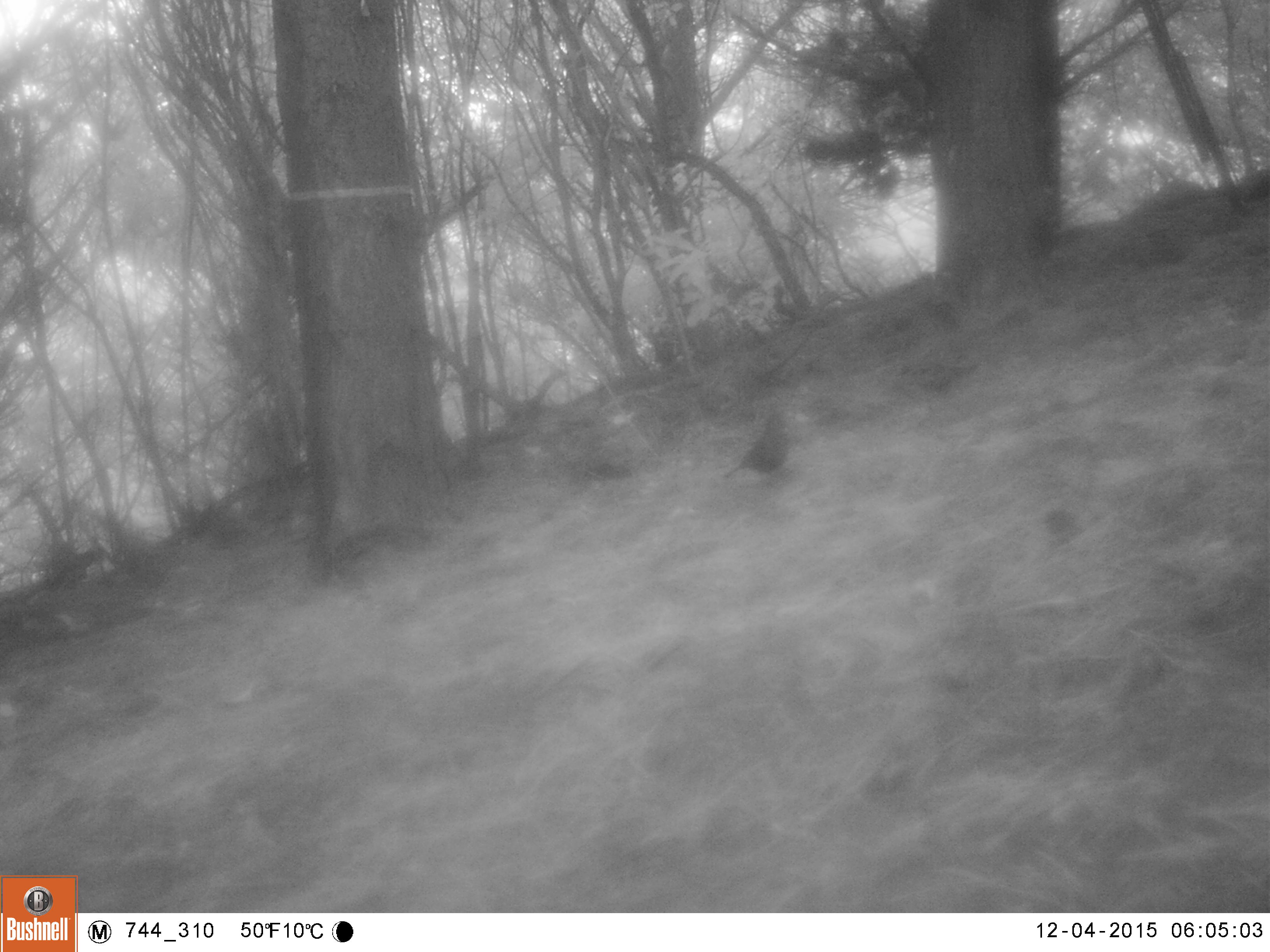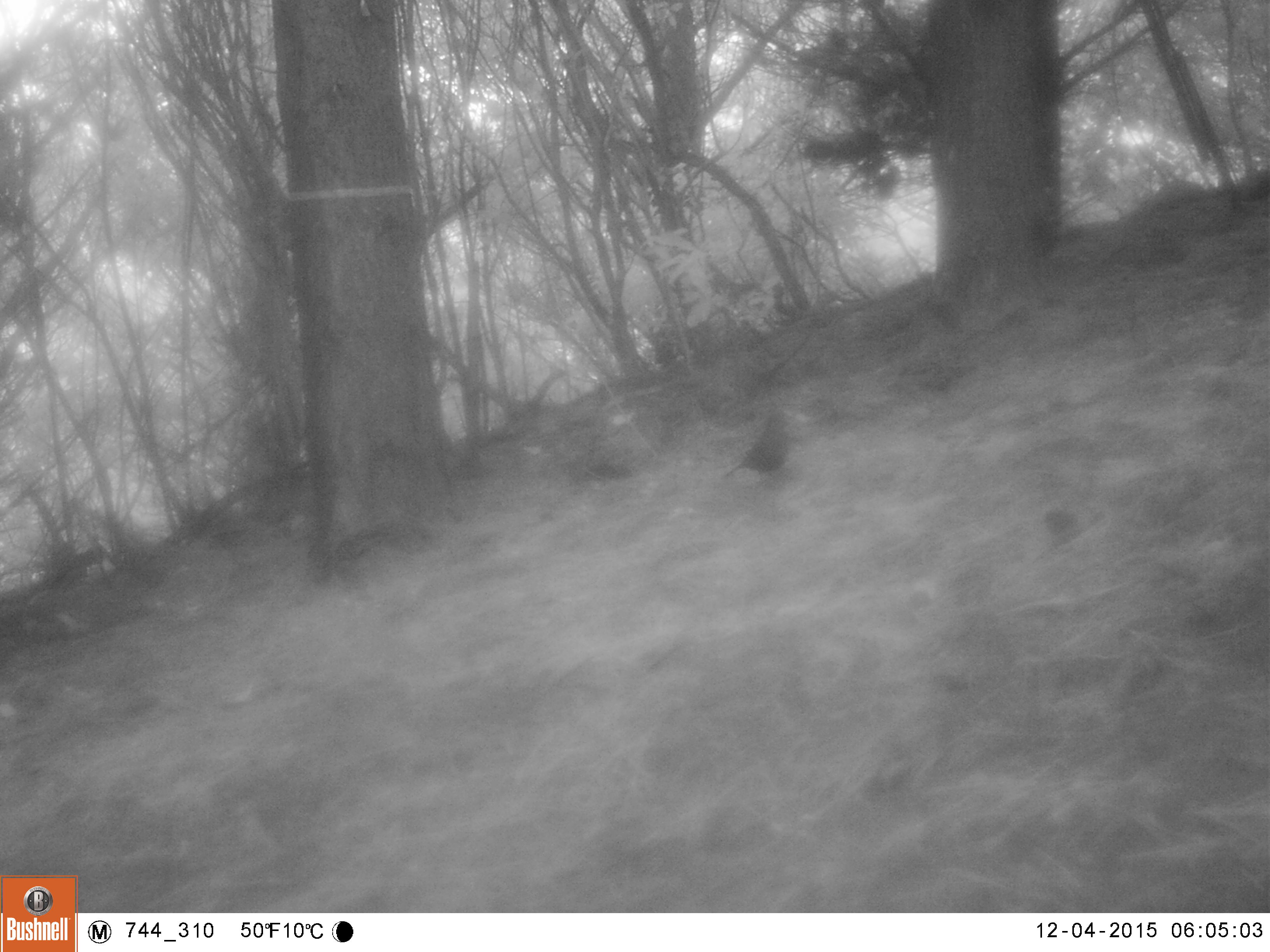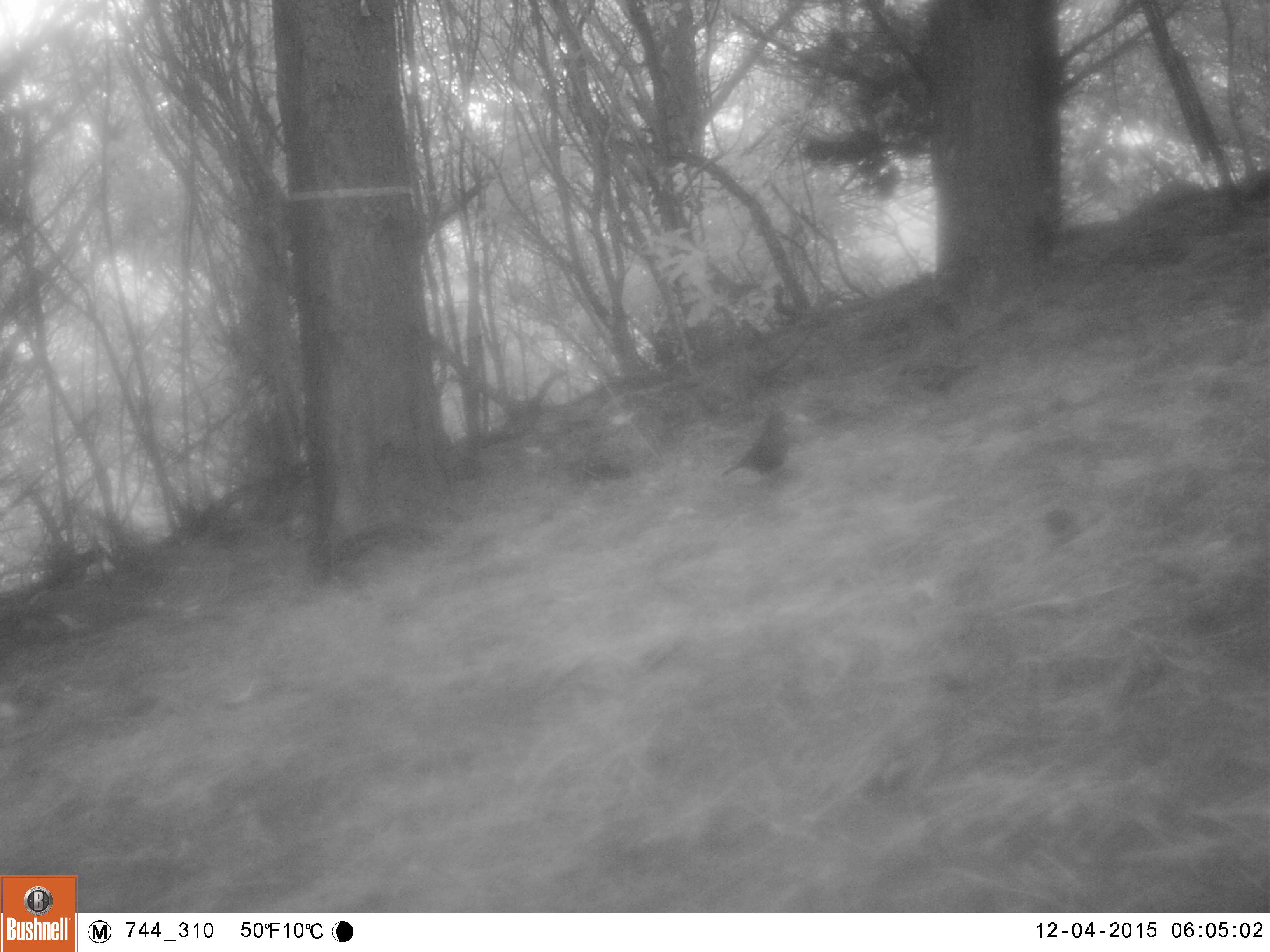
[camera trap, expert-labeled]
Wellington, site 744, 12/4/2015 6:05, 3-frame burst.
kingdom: Animalia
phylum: Chordata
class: Aves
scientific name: Aves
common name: bird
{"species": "bird (Aves)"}